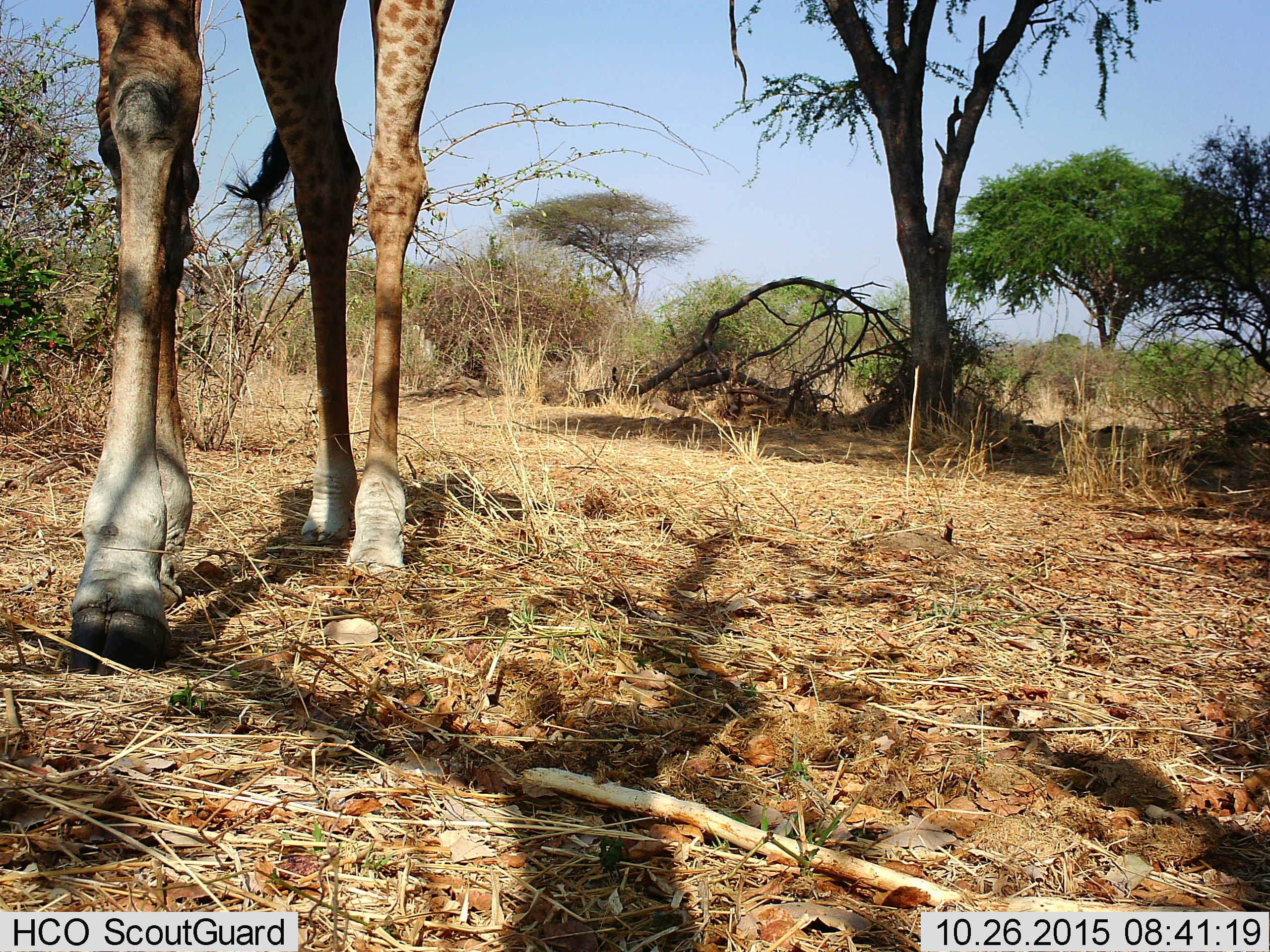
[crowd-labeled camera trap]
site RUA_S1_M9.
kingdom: Animalia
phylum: Chordata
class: Mammalia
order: Artiodactyla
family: Giraffidae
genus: Giraffa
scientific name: Giraffa camelopardalis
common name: giraffe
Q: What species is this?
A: Giraffe (Giraffa camelopardalis).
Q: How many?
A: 1.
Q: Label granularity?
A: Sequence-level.